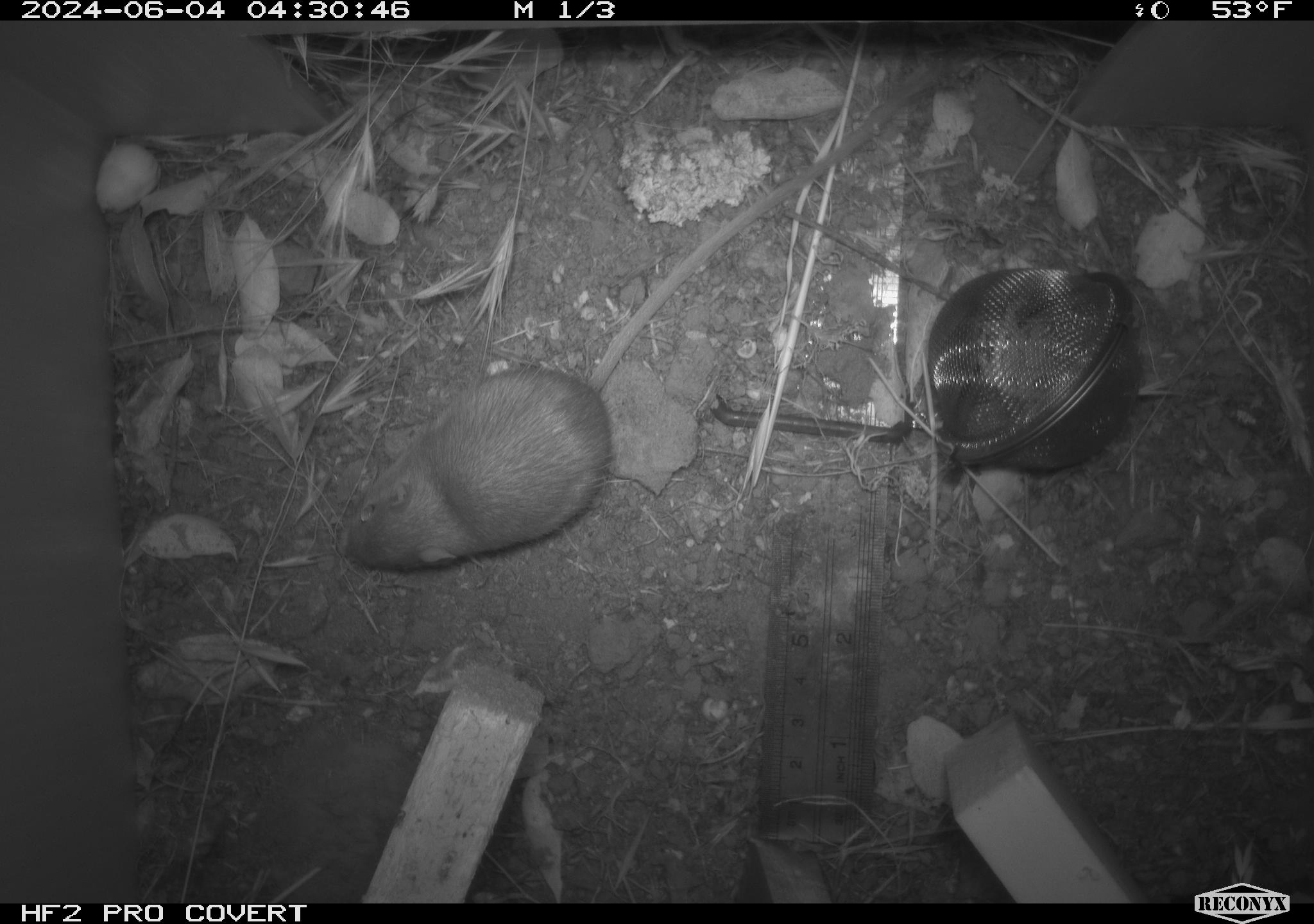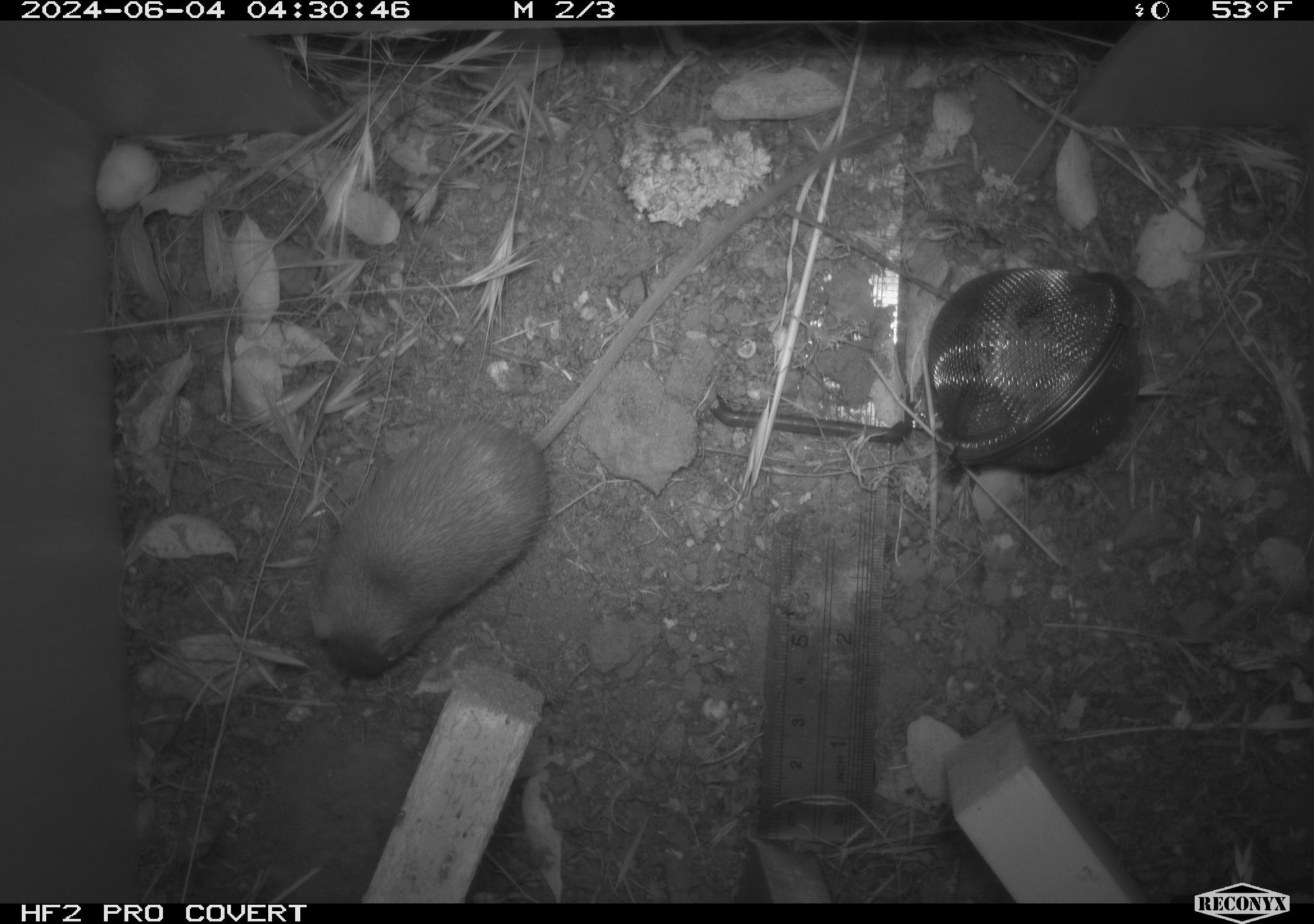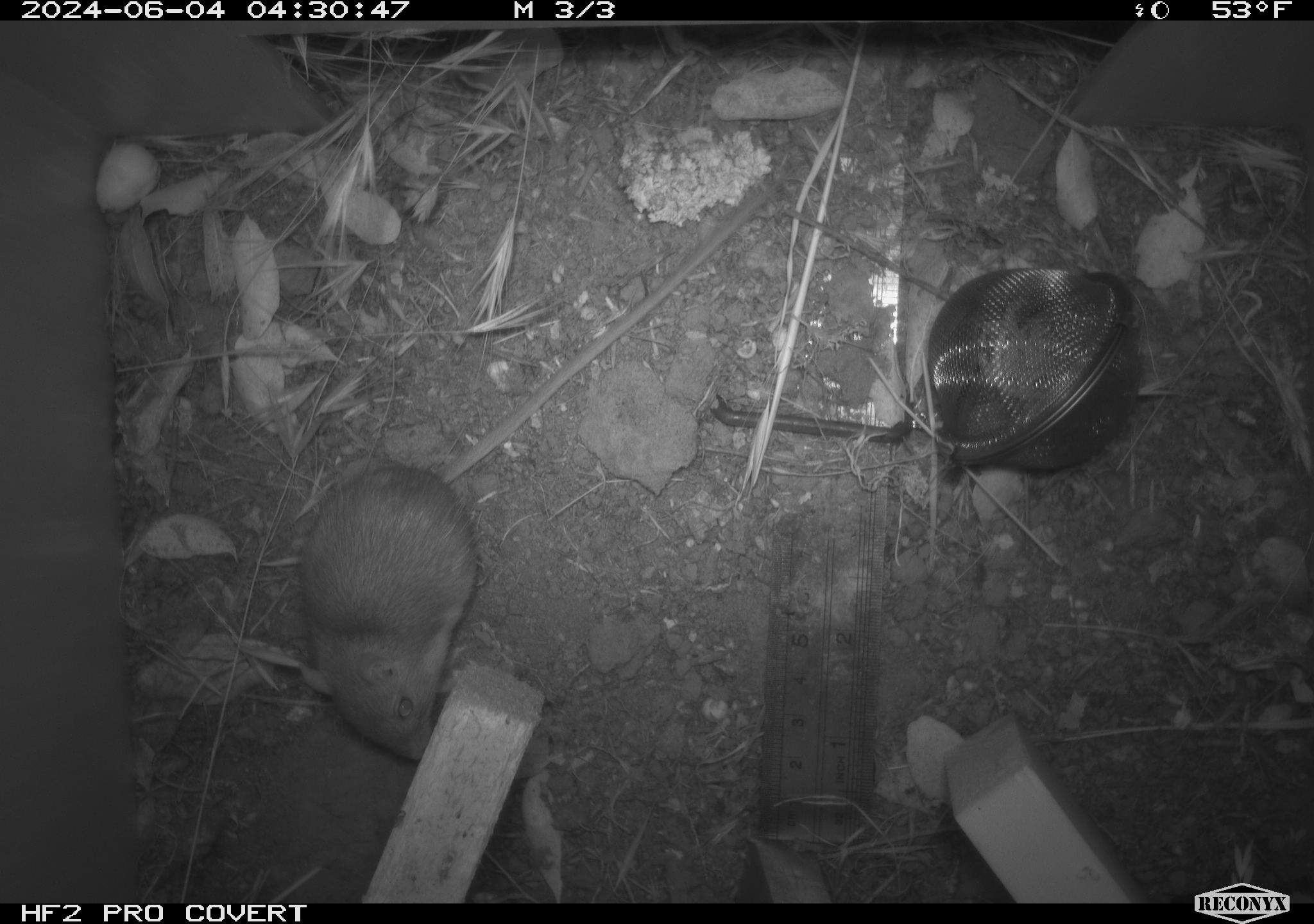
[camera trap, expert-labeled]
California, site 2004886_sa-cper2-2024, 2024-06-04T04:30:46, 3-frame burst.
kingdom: Animalia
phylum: Chordata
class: Mammalia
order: Rodentia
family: Heteromyidae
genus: Dipodomys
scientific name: Dipodomys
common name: kangaroo rats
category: dipodomys species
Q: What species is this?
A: Dipodomys species (kangaroo rats) (Dipodomys).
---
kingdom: Animalia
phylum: Chordata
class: Mammalia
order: Rodentia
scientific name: Rodentia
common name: rodent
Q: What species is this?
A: Rodent (Rodentia).